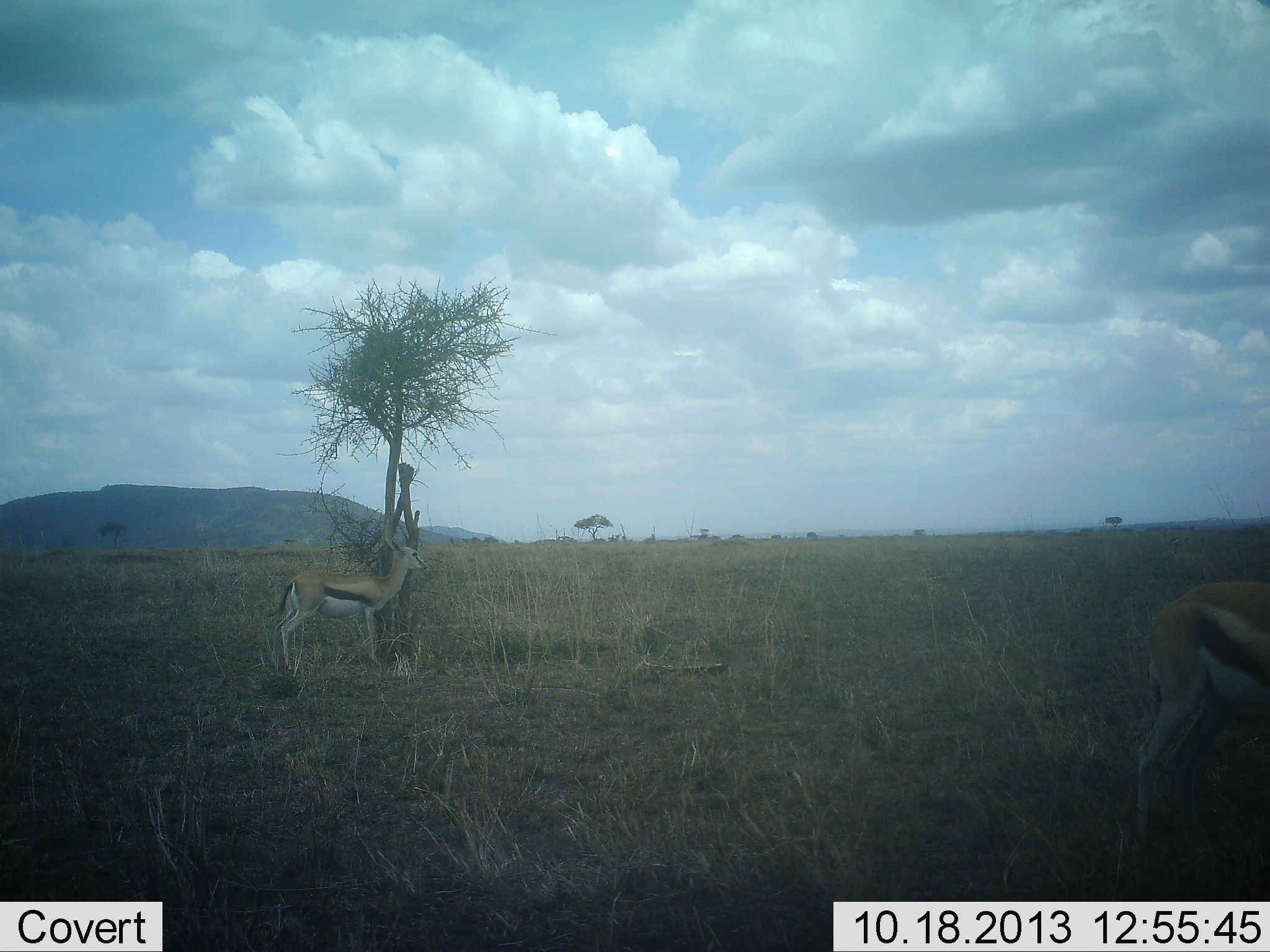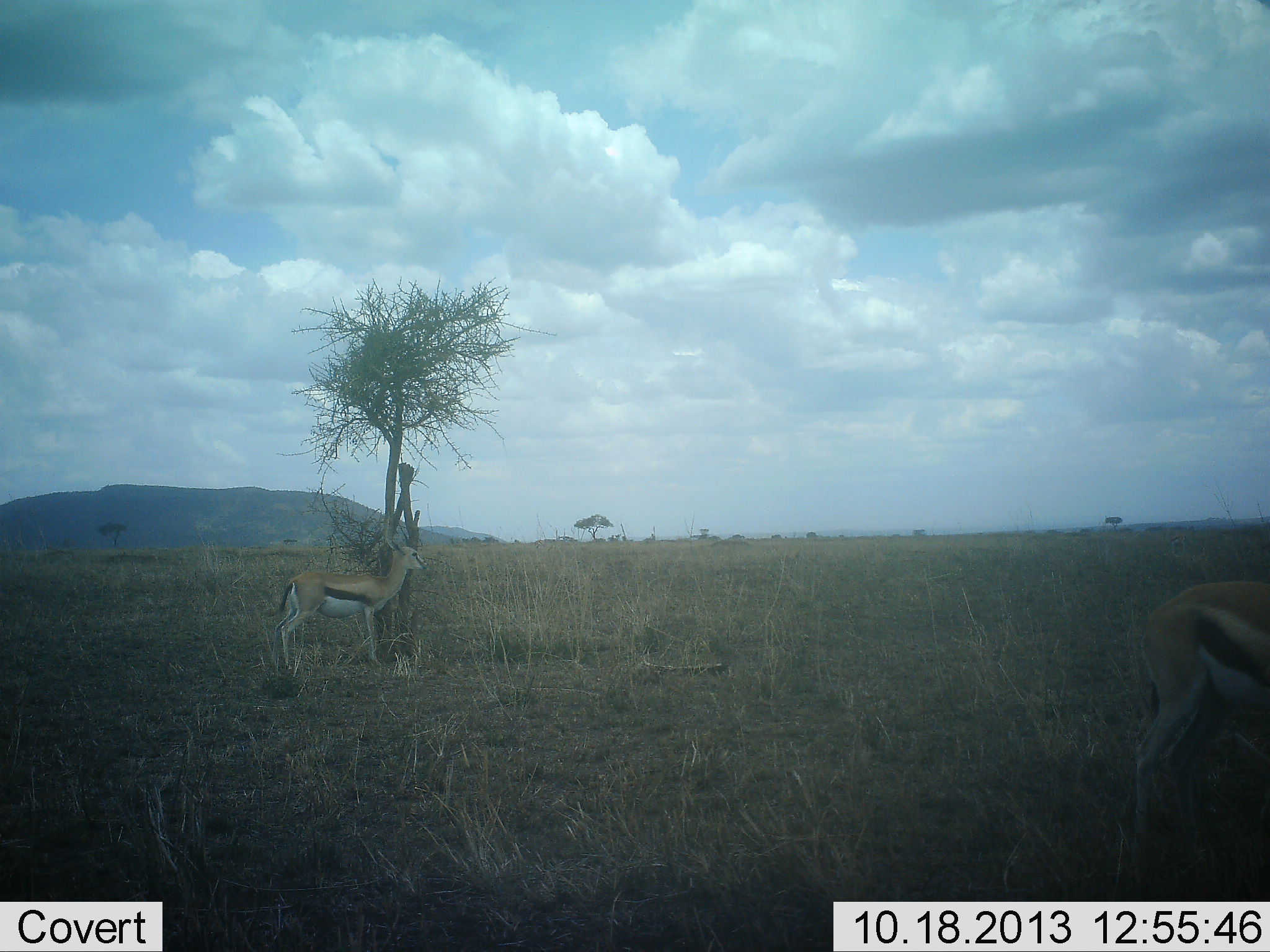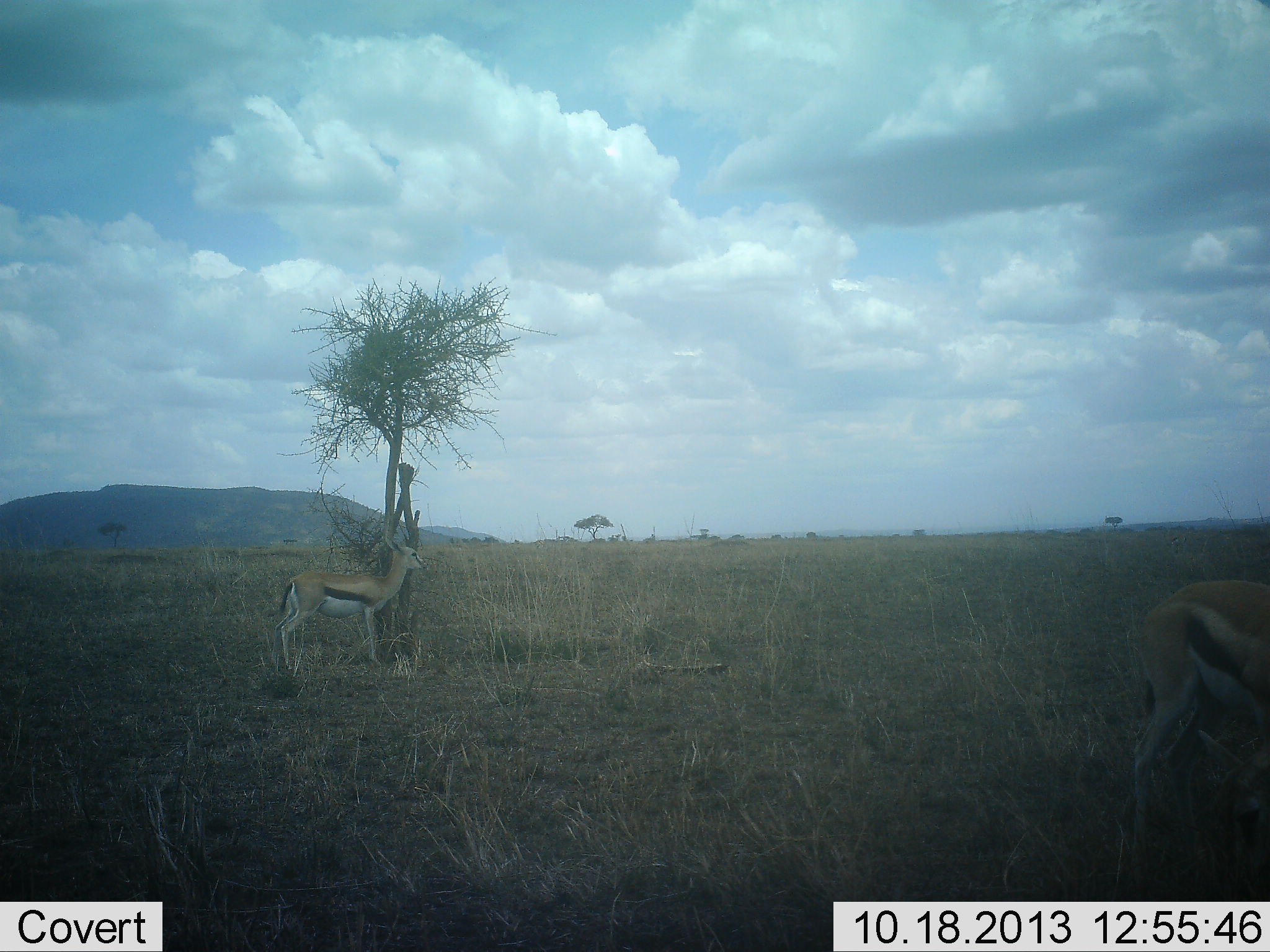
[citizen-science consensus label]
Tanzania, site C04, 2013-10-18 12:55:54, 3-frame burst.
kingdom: Animalia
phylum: Chordata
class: Mammalia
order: Artiodactyla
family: Bovidae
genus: Eudorcas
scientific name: Eudorcas thomsonii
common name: thomson's gazelle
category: gazellethomsons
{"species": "gazellethomsons (thomson's gazelle) (Eudorcas thomsonii)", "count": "2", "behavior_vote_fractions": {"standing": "100%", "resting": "0%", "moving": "0%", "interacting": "0%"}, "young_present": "0%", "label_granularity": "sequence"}